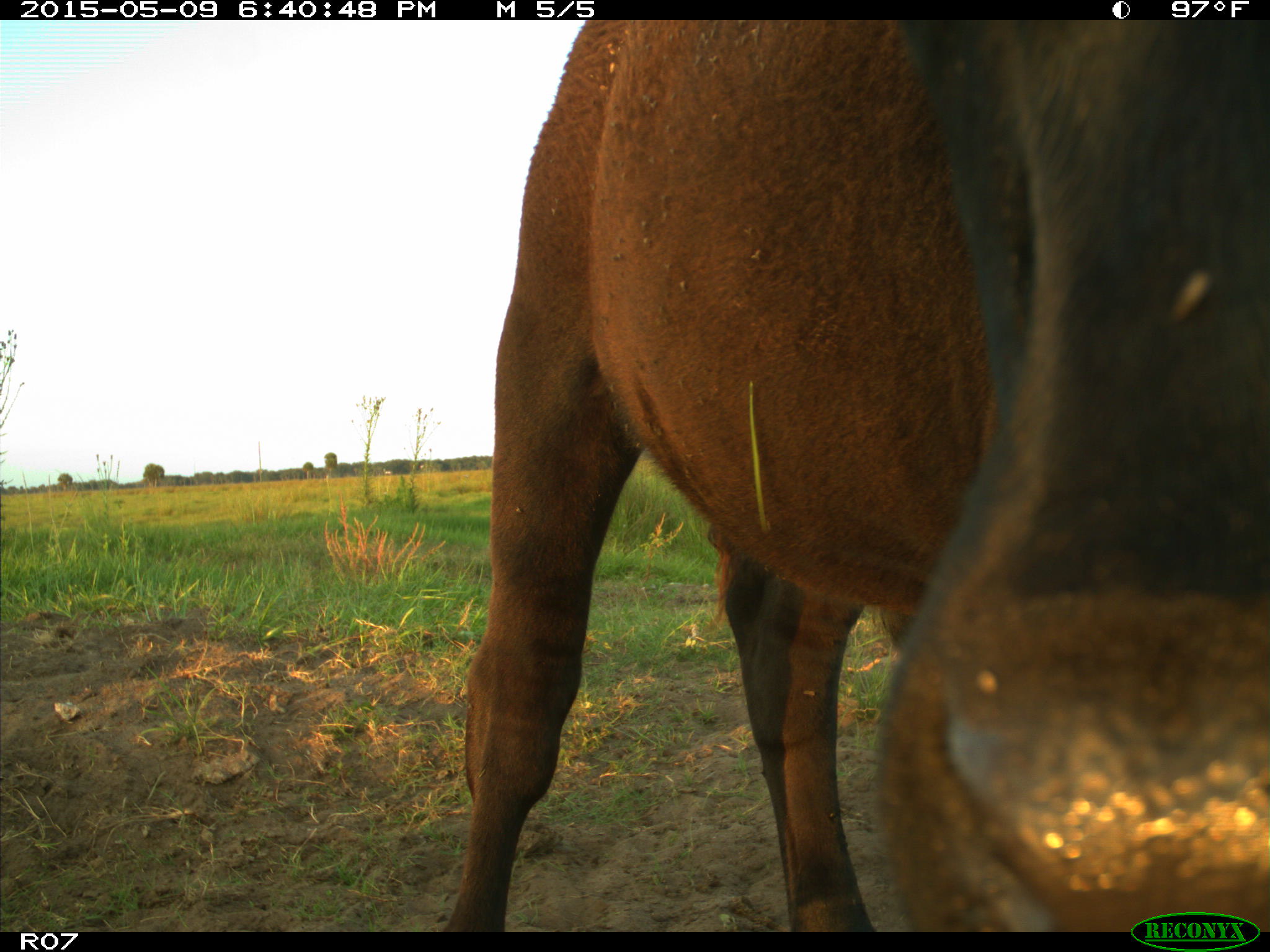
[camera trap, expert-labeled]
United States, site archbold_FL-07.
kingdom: Animalia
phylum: Chordata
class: Mammalia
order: Artiodactyla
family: Bovidae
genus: Bos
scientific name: Bos taurus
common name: domestic cow